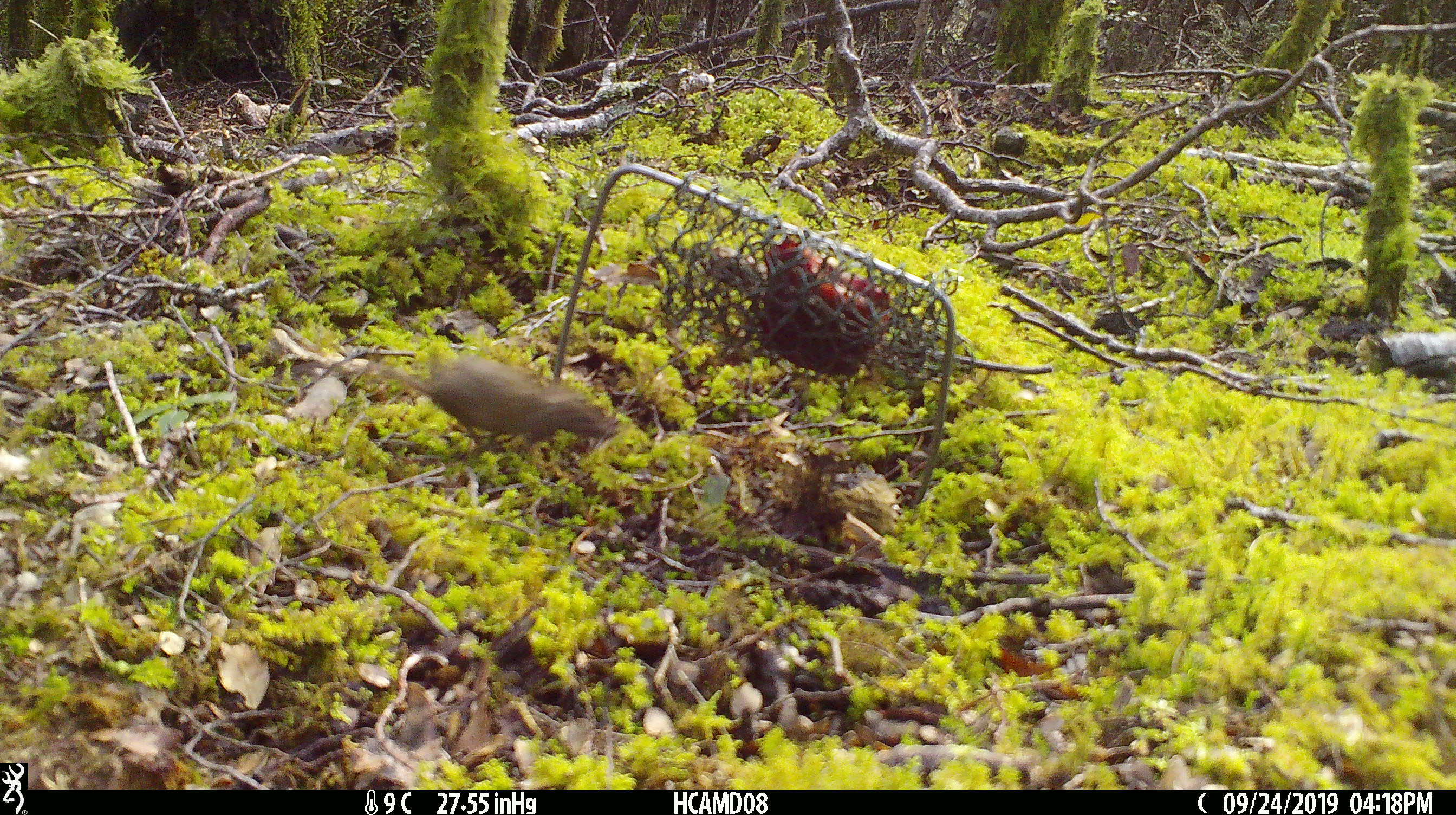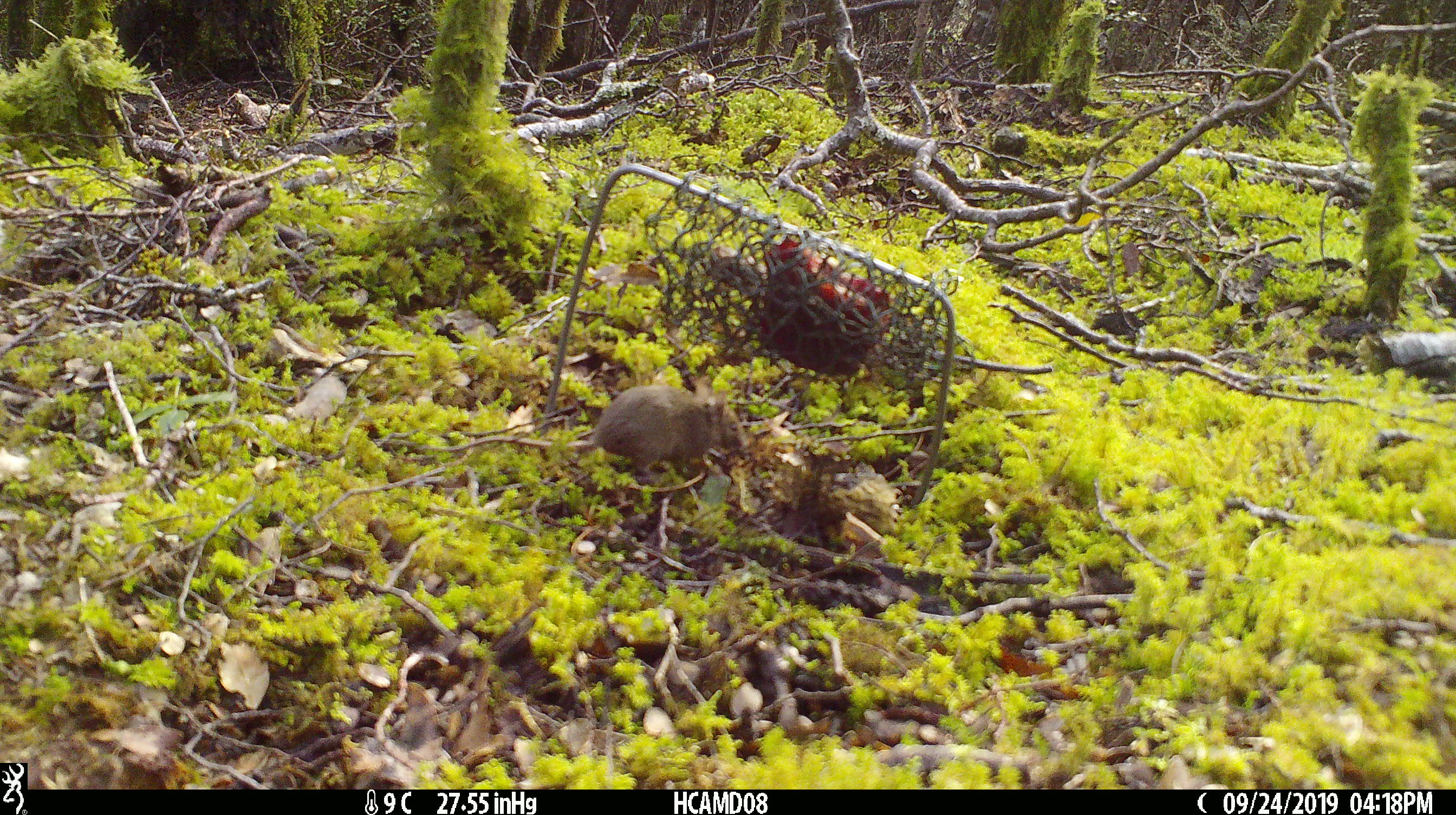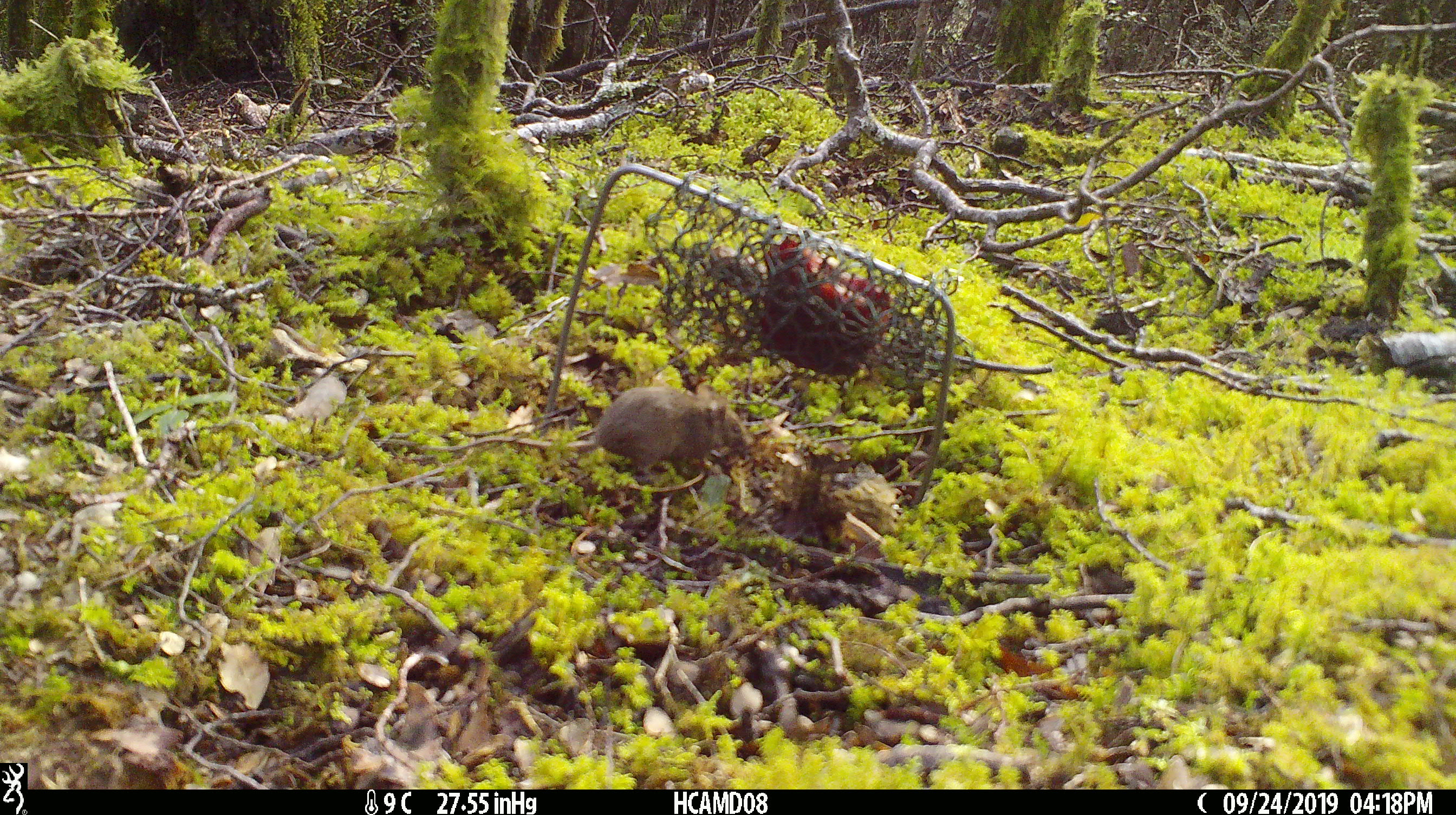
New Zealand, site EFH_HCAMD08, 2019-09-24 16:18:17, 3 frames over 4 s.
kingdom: Animalia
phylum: Chordata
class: Mammalia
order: Rodentia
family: Muridae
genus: Mus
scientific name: Mus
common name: mouse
Mouse (Mus).